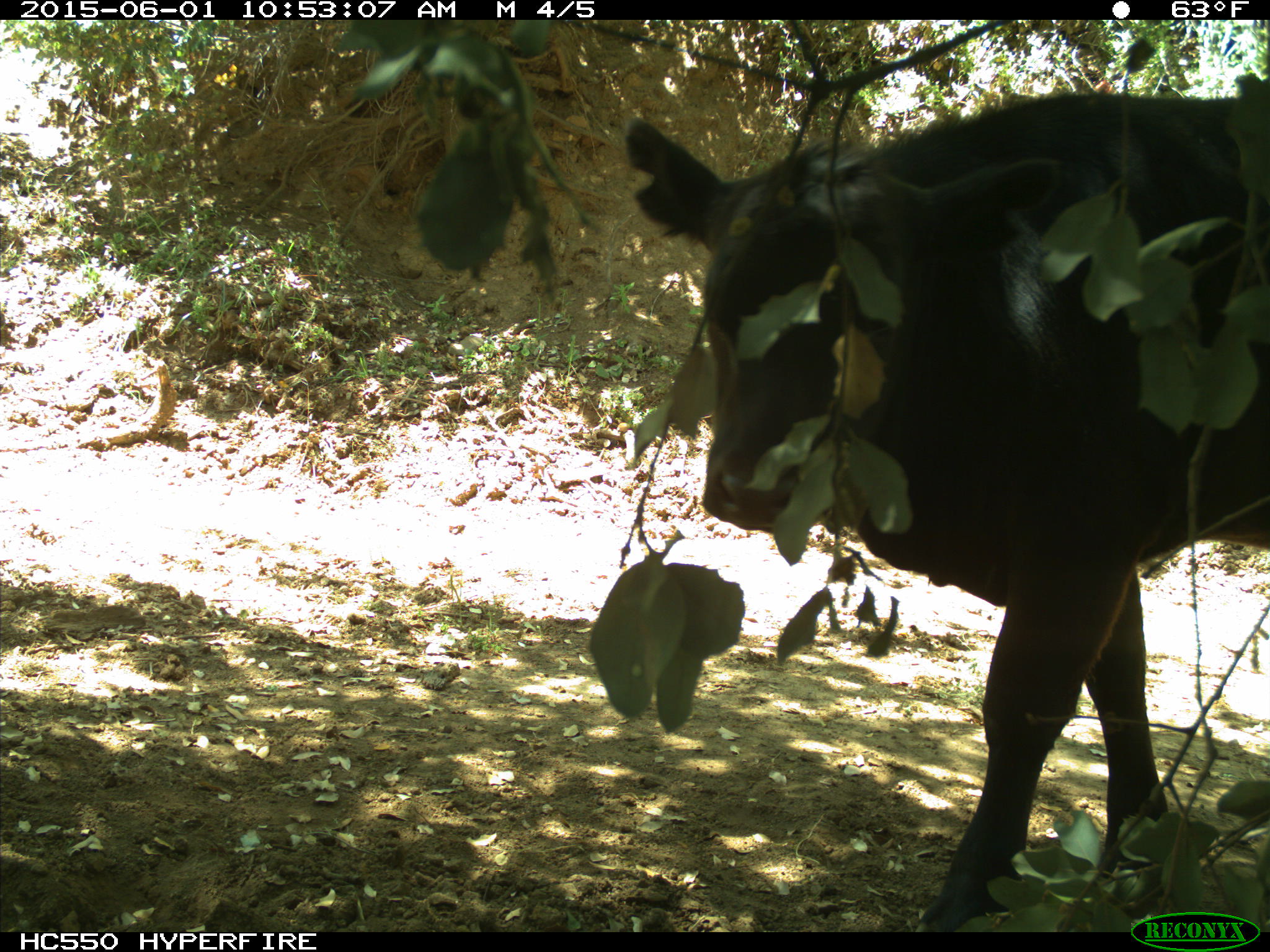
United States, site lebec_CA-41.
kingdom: Animalia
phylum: Chordata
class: Mammalia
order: Artiodactyla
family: Bovidae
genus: Bos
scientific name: Bos taurus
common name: domestic cow